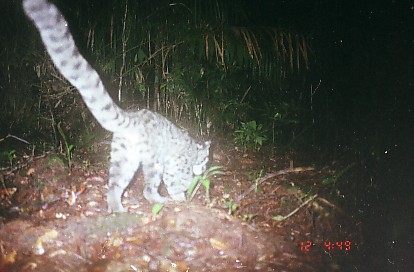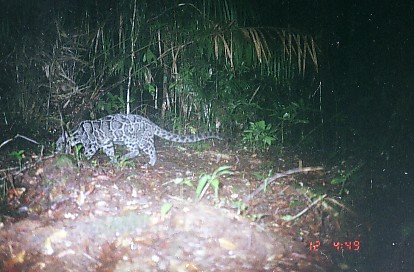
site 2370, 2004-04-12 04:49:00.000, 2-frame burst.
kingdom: Animalia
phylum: Chordata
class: Mammalia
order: Carnivora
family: Felidae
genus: Neofelis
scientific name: Neofelis nebulosa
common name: mainland clouded leopard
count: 1